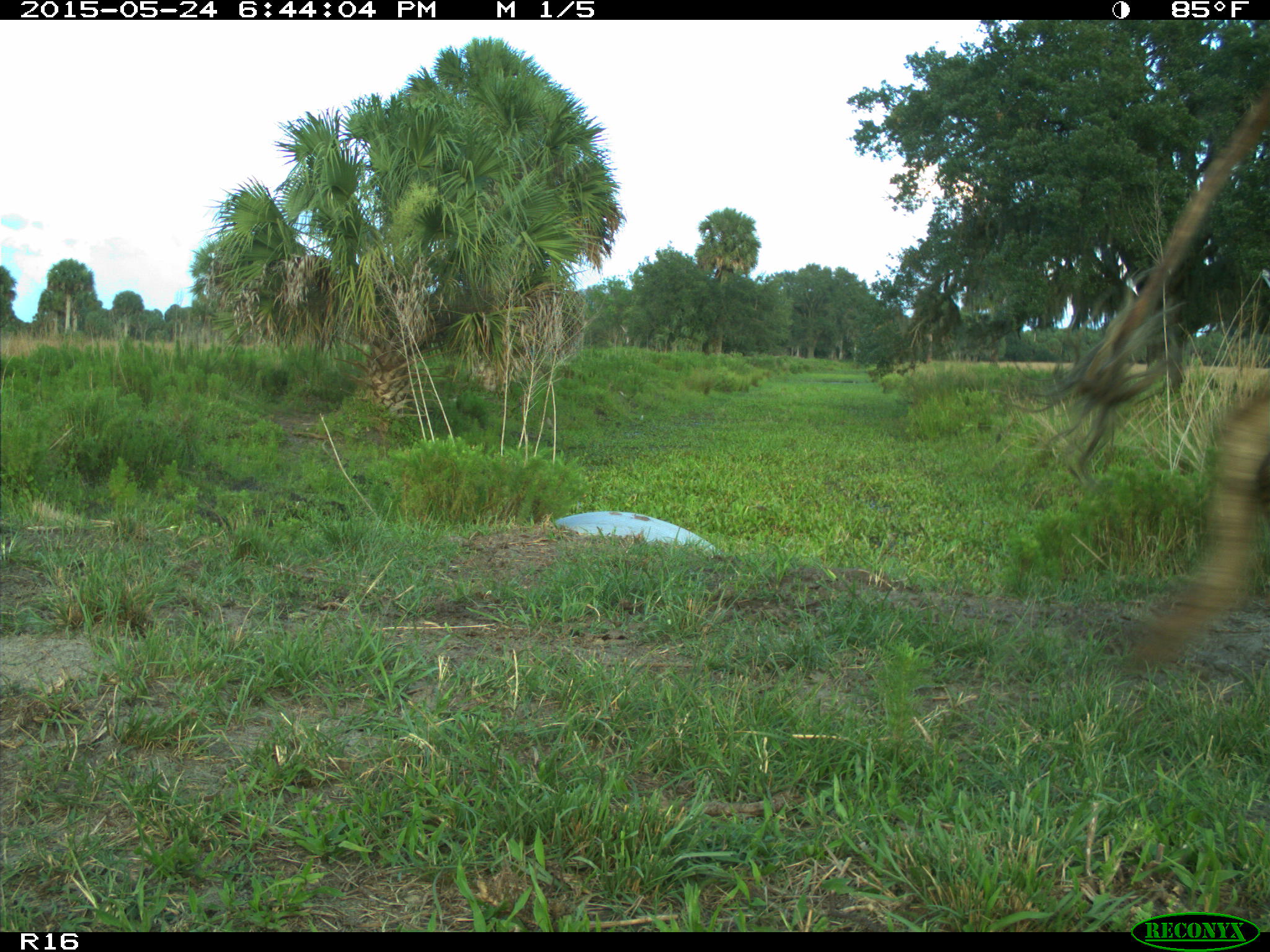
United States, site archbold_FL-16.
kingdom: Animalia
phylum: Chordata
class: Mammalia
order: Artiodactyla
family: Bovidae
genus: Bos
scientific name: Bos taurus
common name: domestic cow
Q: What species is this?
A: Bos taurus (domestic cow).